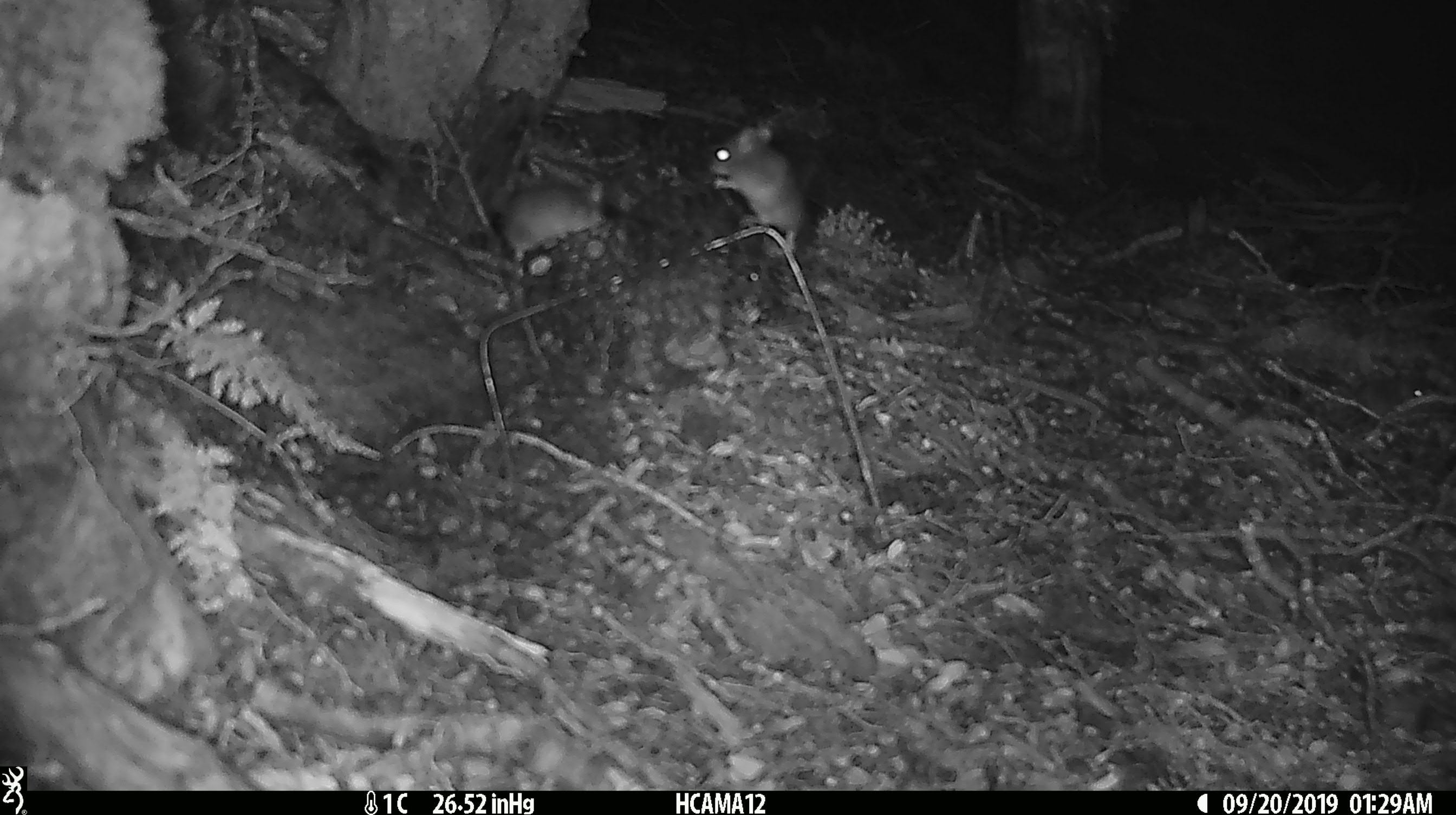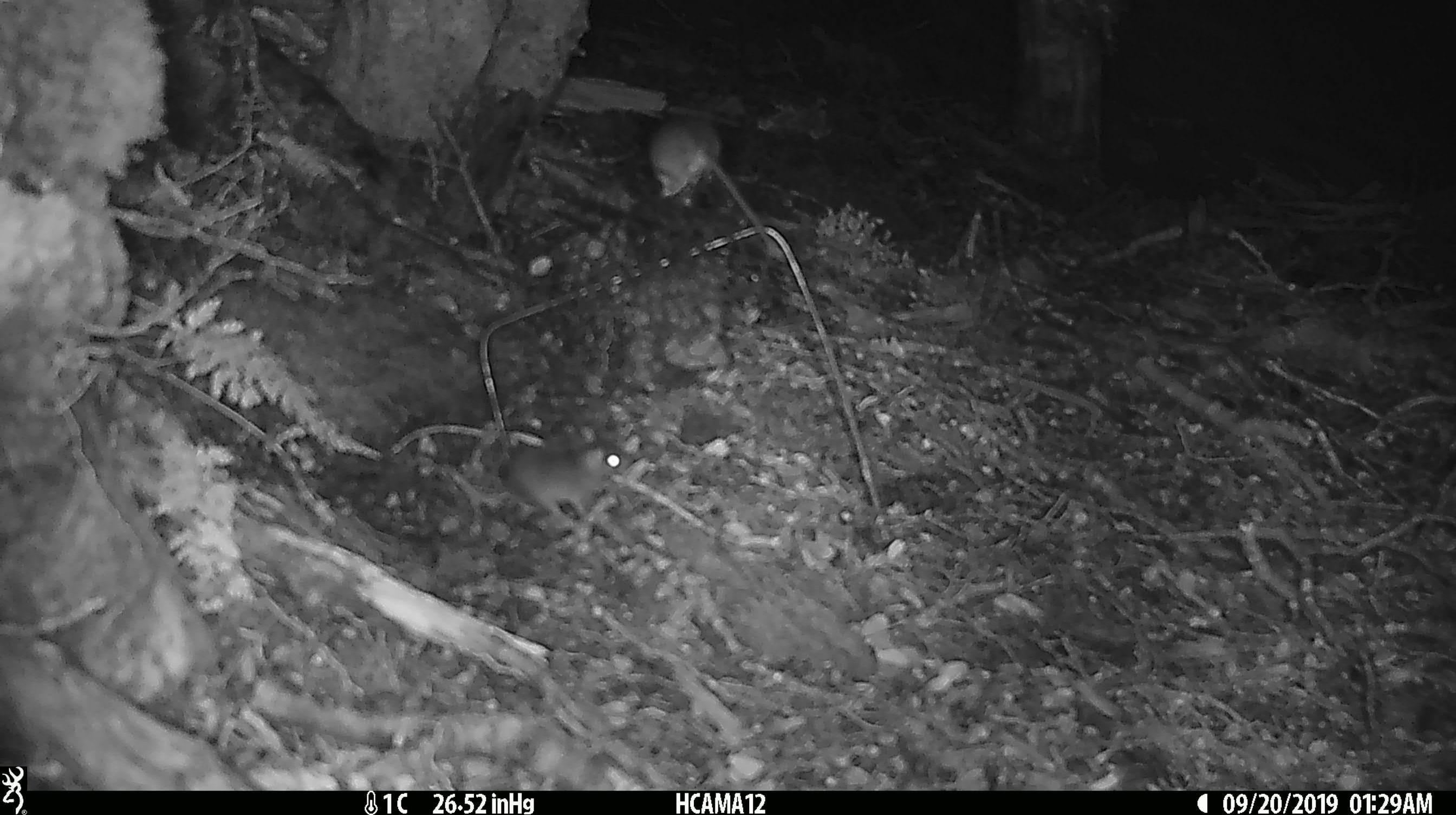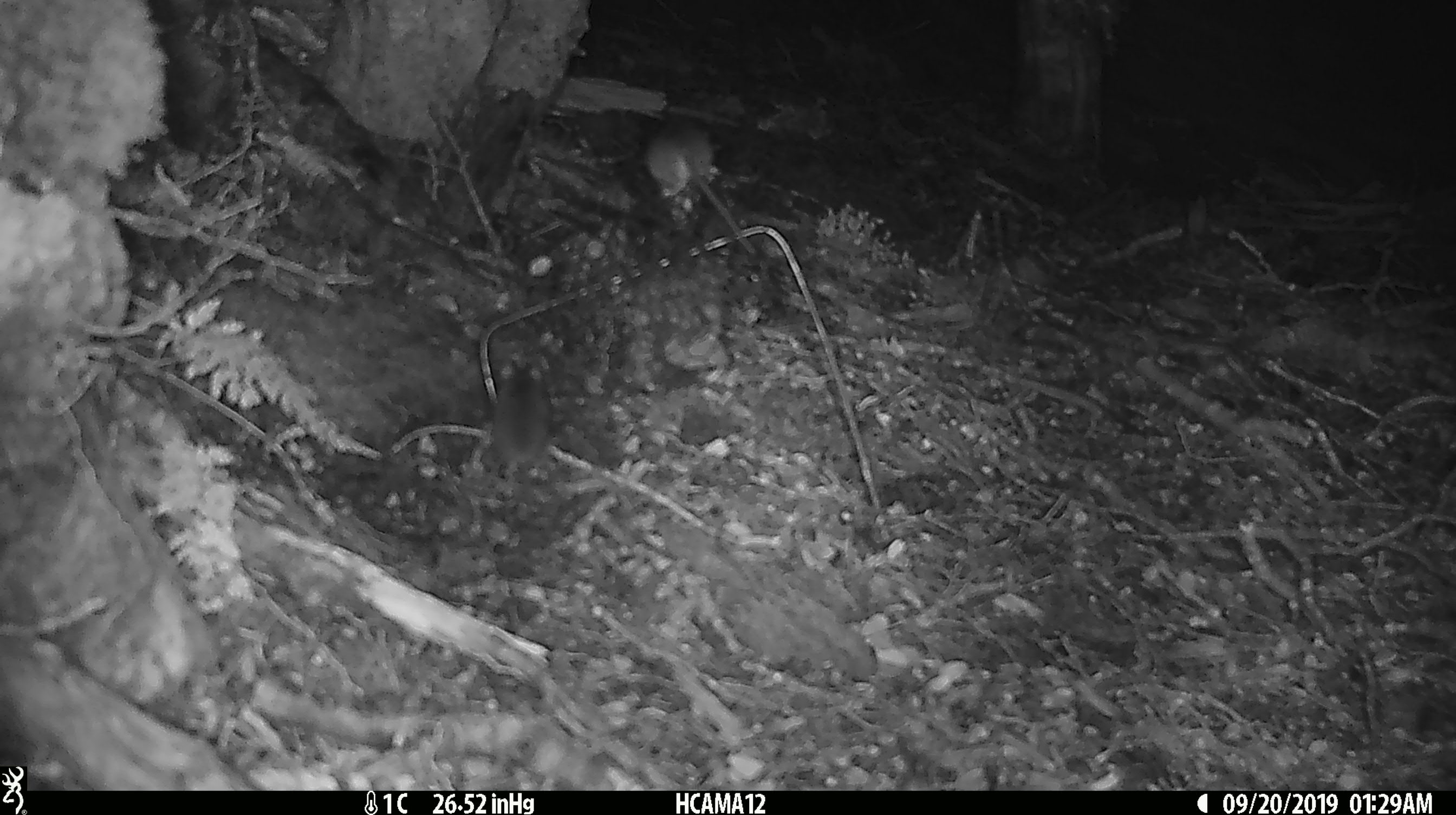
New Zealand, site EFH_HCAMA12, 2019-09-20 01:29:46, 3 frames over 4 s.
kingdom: Animalia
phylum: Chordata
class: Mammalia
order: Rodentia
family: Muridae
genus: Mus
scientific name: Mus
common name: mouse